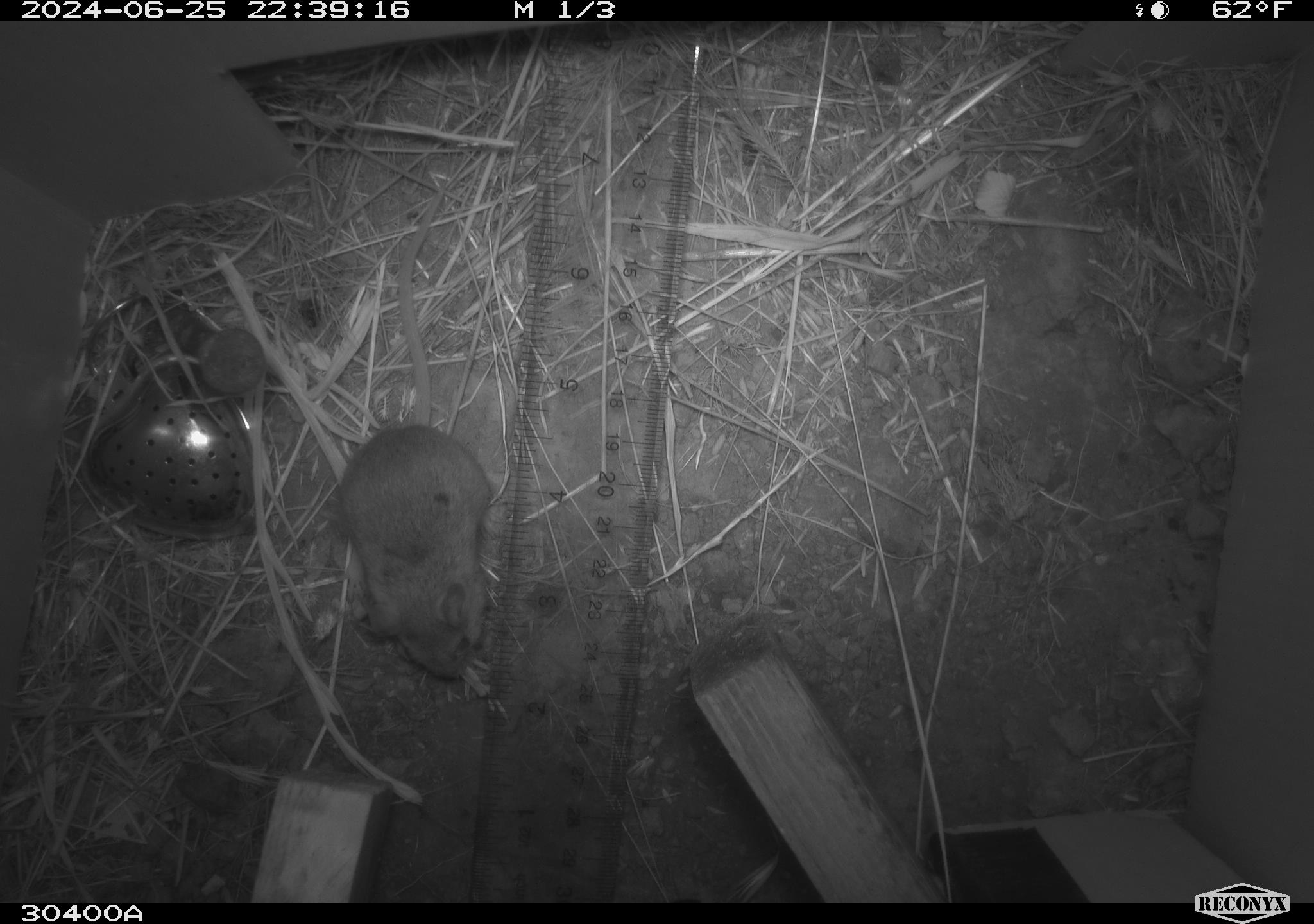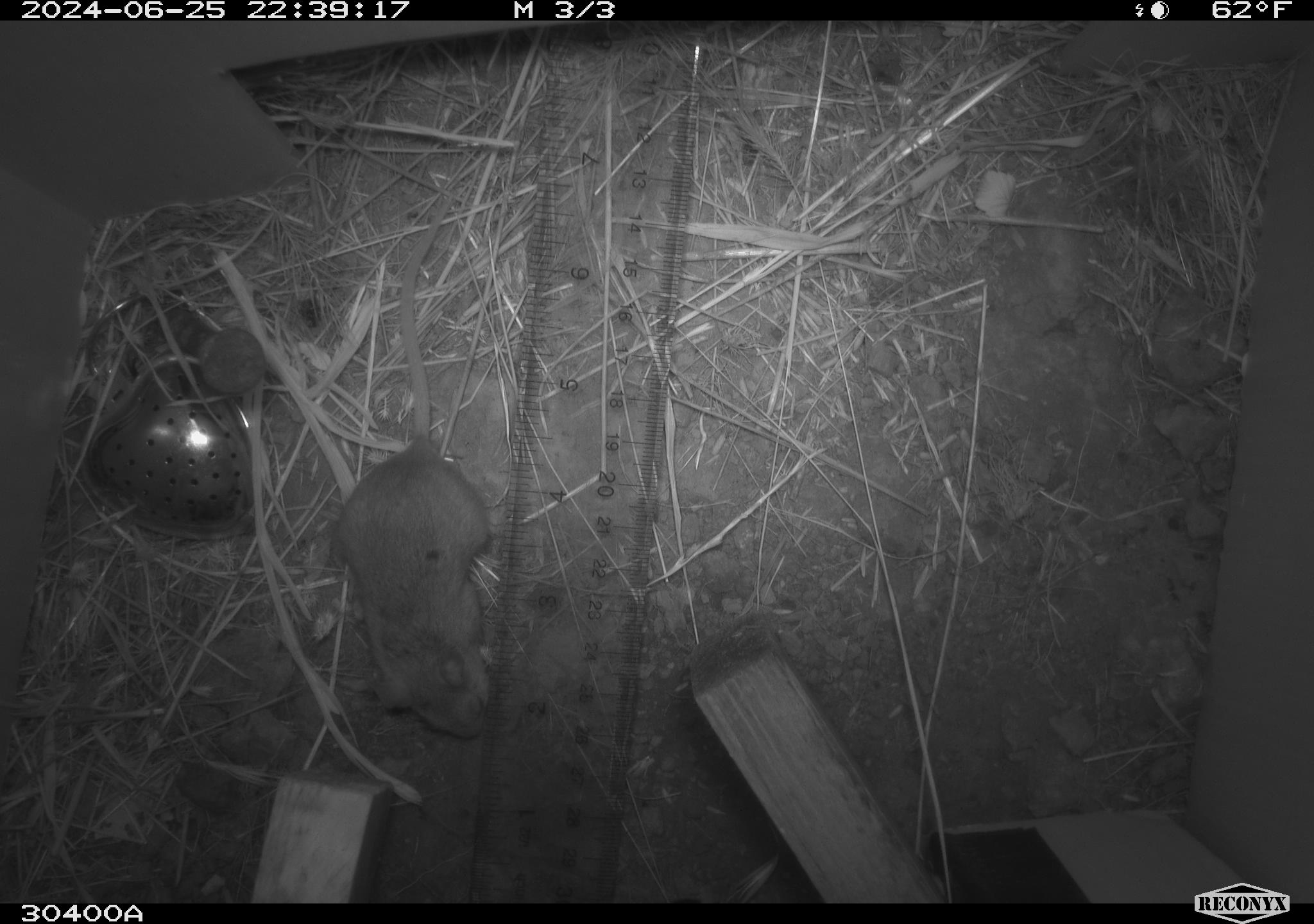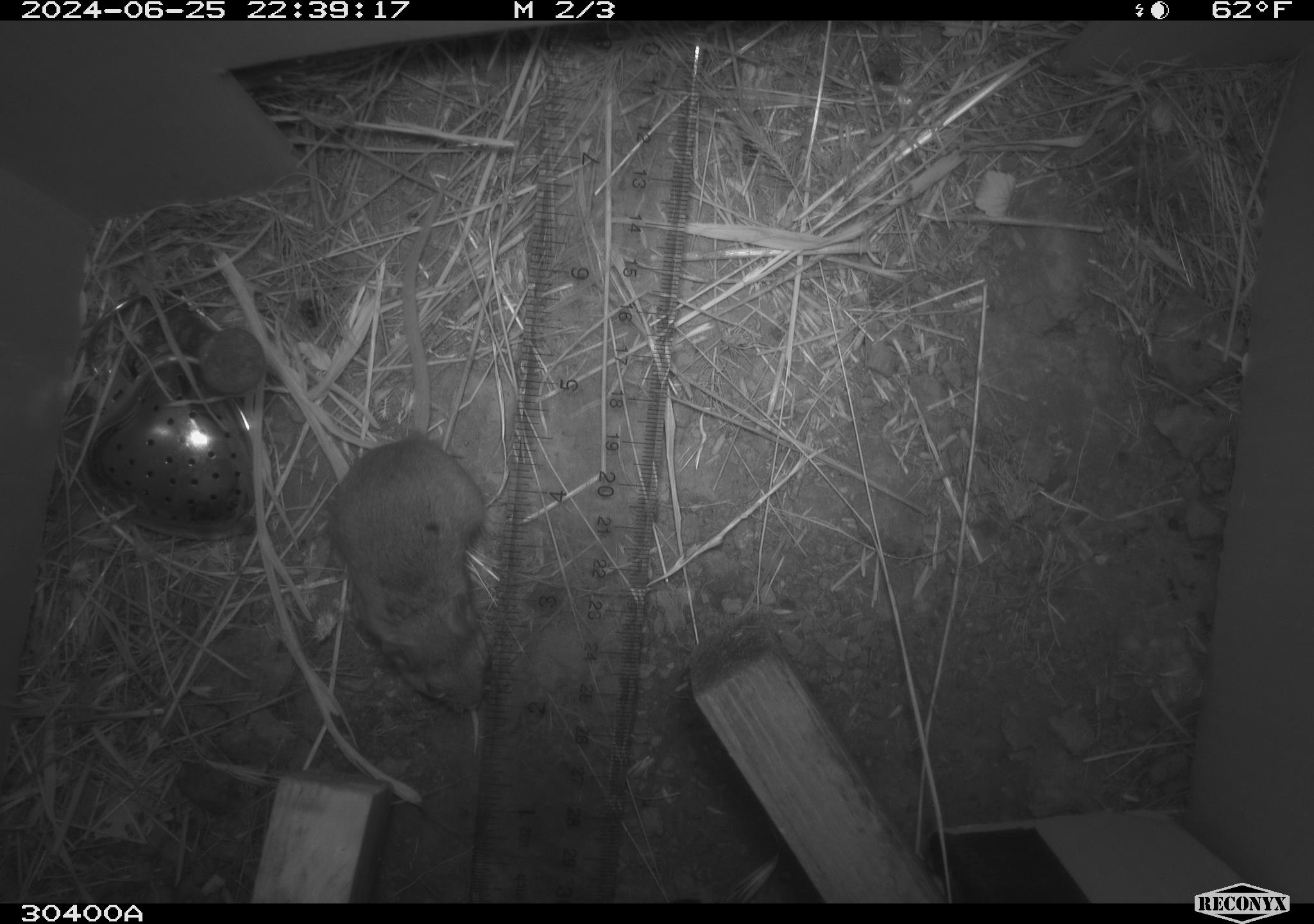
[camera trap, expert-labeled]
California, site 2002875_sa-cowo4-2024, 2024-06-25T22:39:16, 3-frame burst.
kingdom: Animalia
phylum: Chordata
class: Mammalia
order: Rodentia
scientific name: Rodentia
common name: rodent